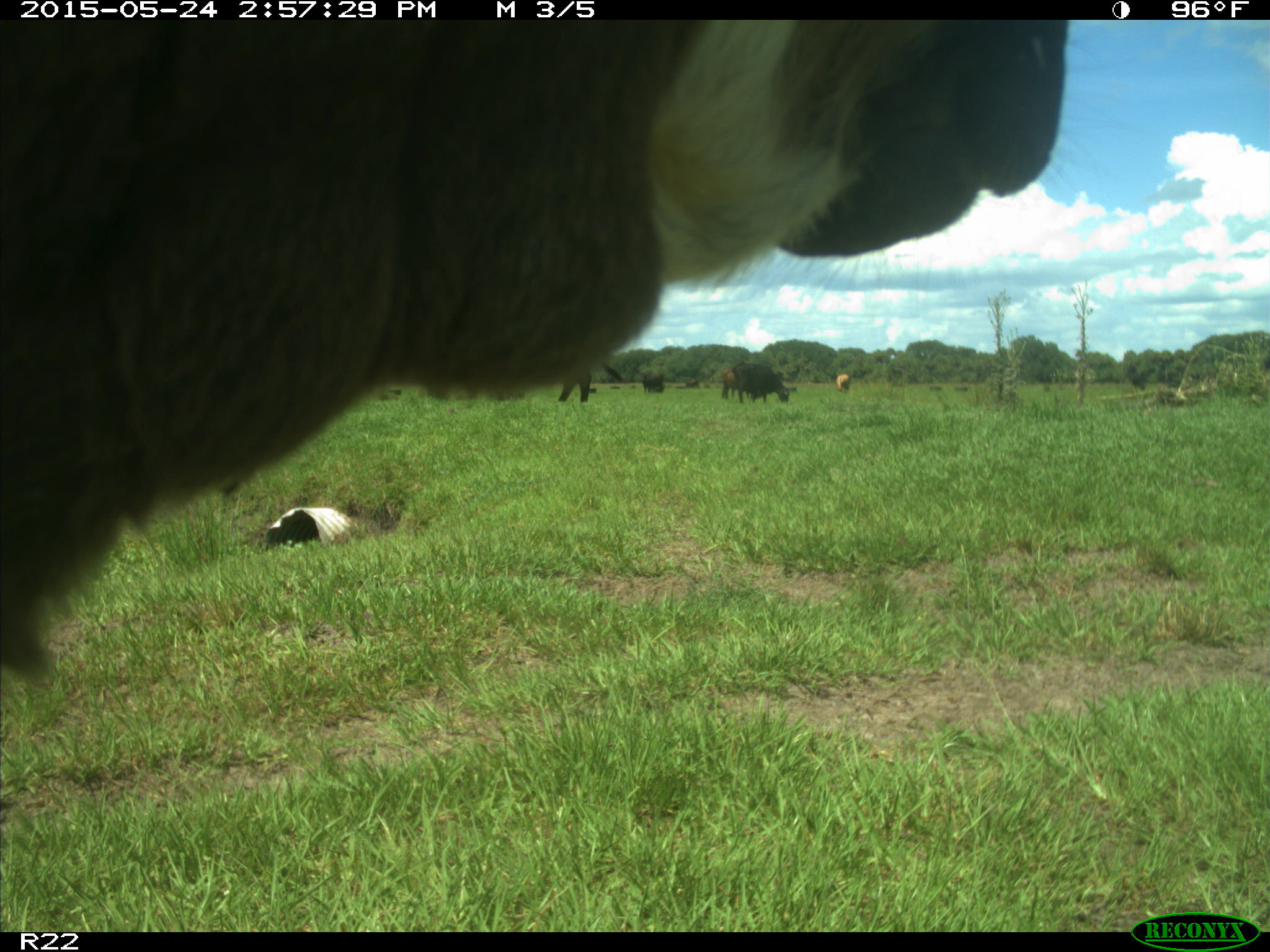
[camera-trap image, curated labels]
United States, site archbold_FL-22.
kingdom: Animalia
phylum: Chordata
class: Mammalia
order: Artiodactyla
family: Bovidae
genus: Bos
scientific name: Bos taurus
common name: domestic cow